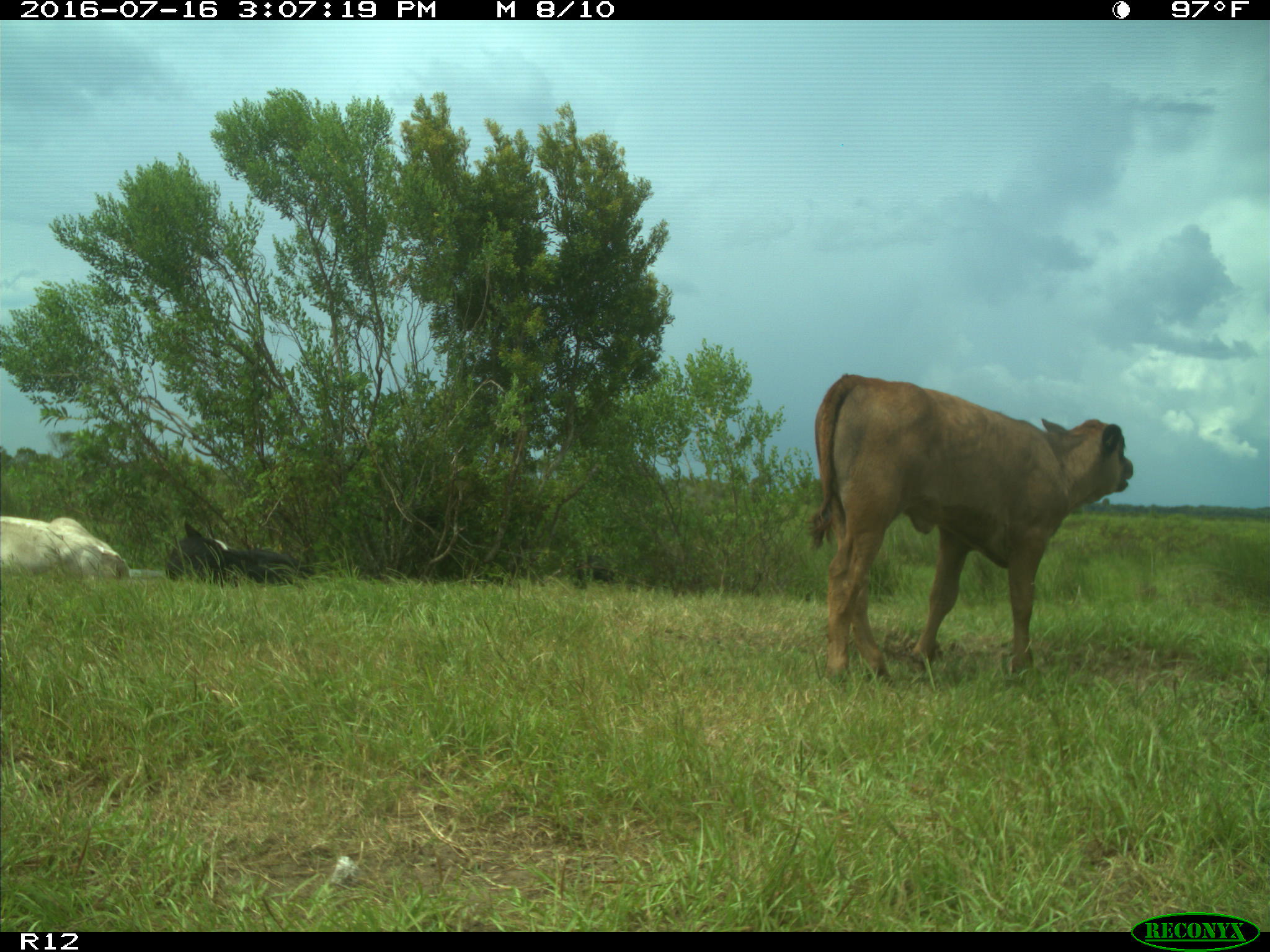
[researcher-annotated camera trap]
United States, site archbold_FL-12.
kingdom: Animalia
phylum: Chordata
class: Mammalia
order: Artiodactyla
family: Bovidae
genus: Bos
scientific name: Bos taurus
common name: domestic cow